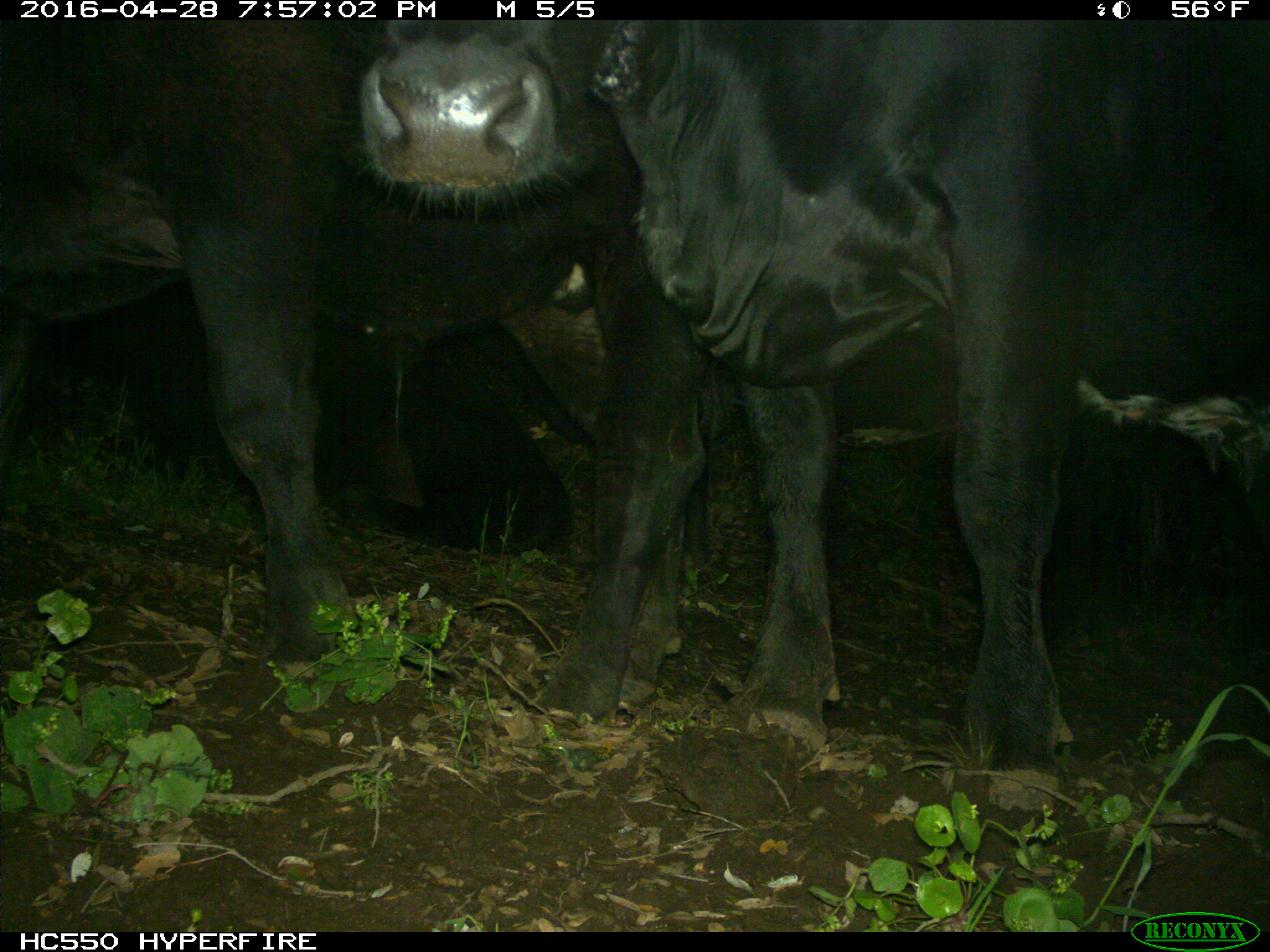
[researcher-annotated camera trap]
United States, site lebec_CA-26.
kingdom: Animalia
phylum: Chordata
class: Mammalia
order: Artiodactyla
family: Bovidae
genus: Bos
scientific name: Bos taurus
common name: domestic cow